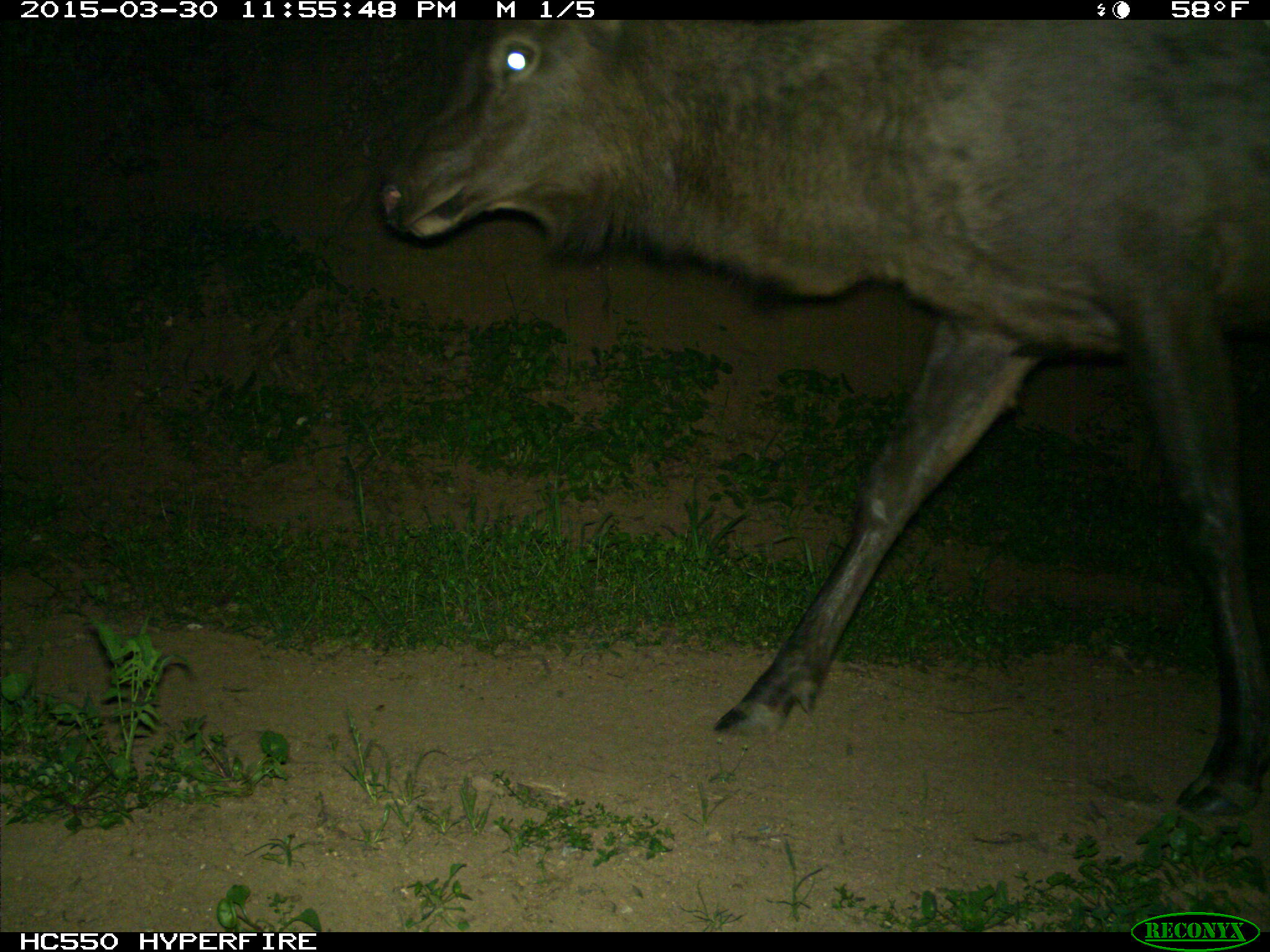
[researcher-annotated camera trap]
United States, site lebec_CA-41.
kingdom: Animalia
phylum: Chordata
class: Mammalia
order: Artiodactyla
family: Cervidae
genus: Cervus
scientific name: Cervus canadensis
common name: elk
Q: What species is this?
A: Cervus canadensis (elk).